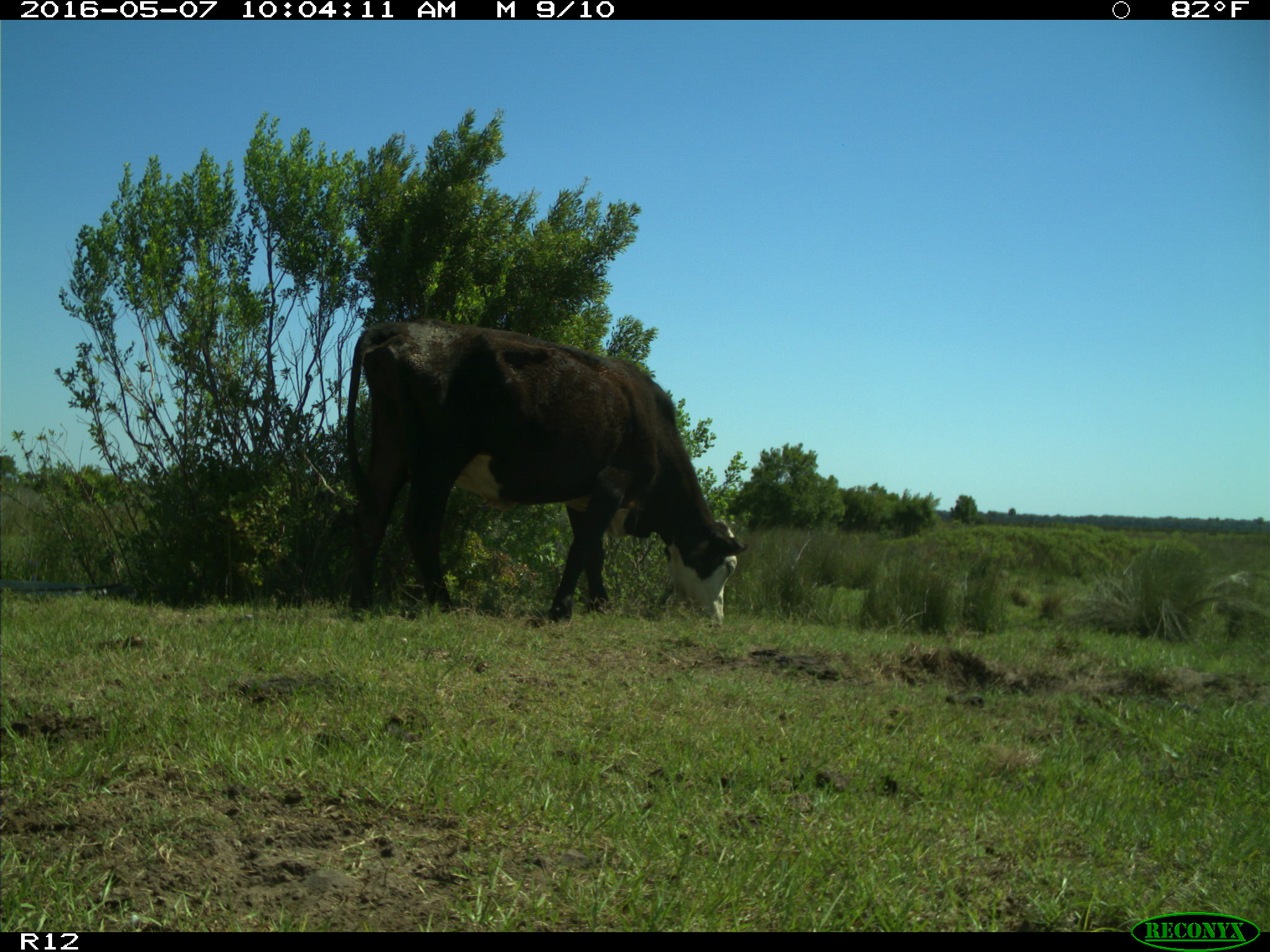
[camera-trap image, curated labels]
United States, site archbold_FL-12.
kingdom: Animalia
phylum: Chordata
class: Mammalia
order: Artiodactyla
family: Bovidae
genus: Bos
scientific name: Bos taurus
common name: domestic cow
Bos taurus (domestic cow).